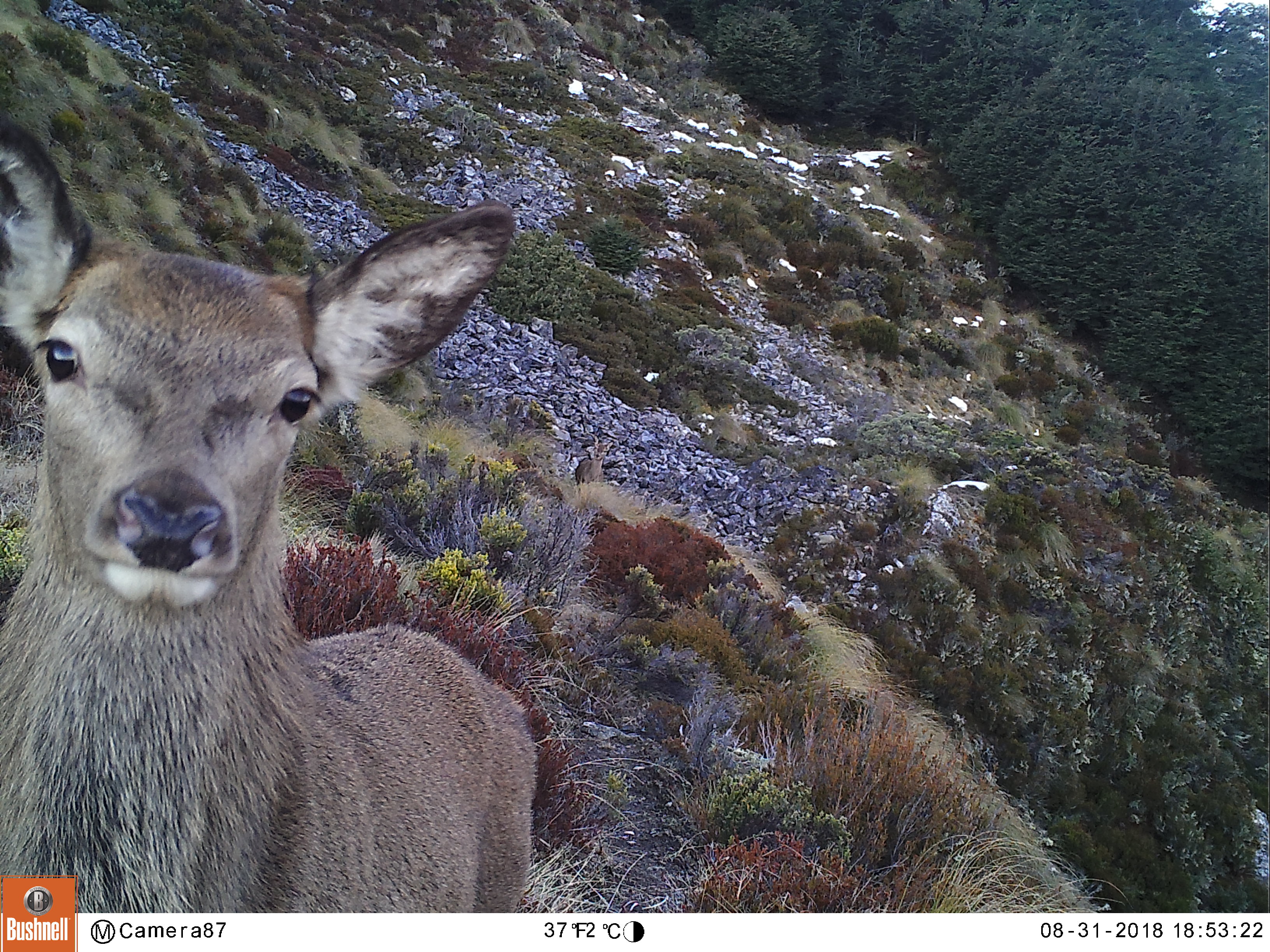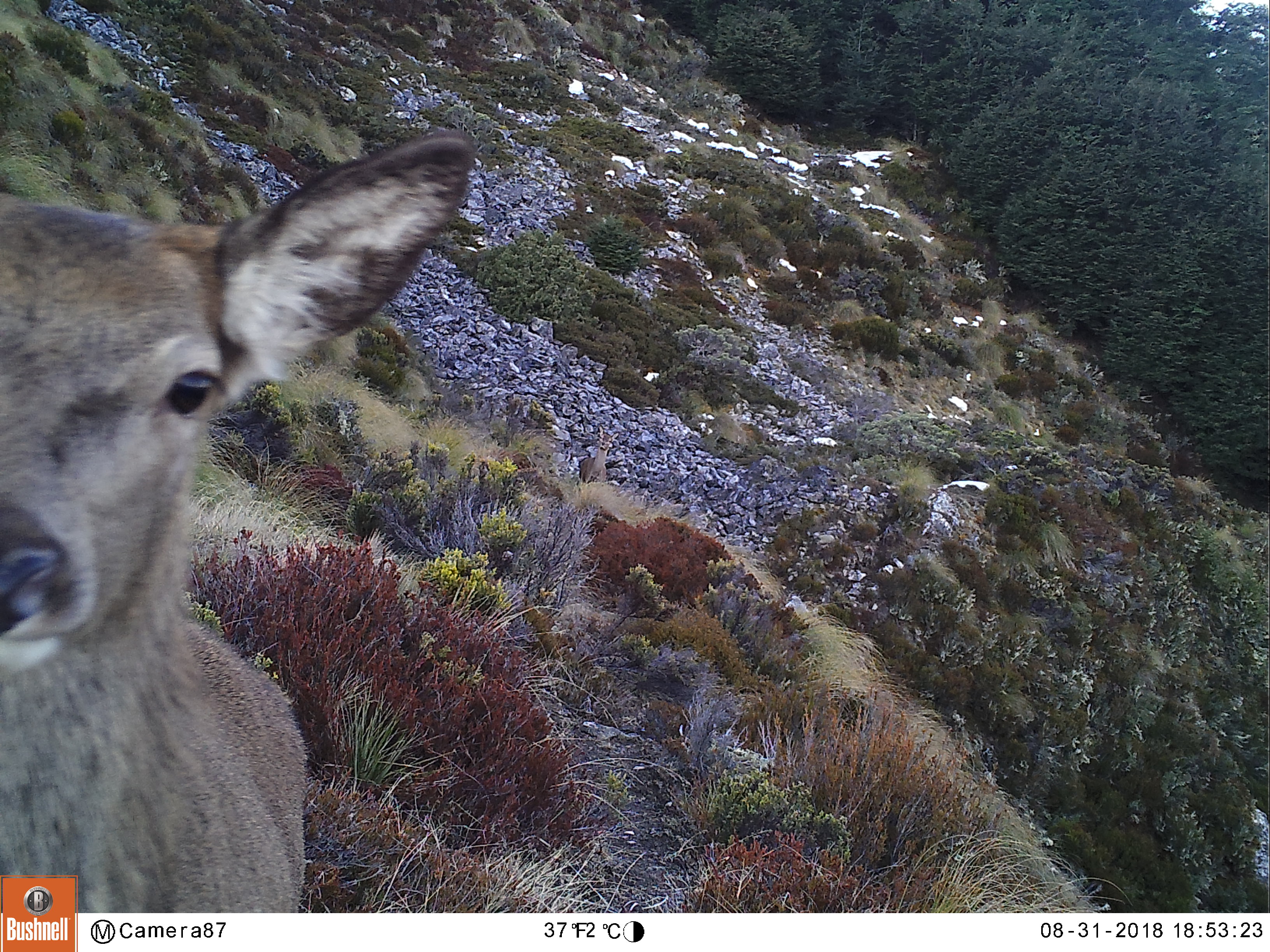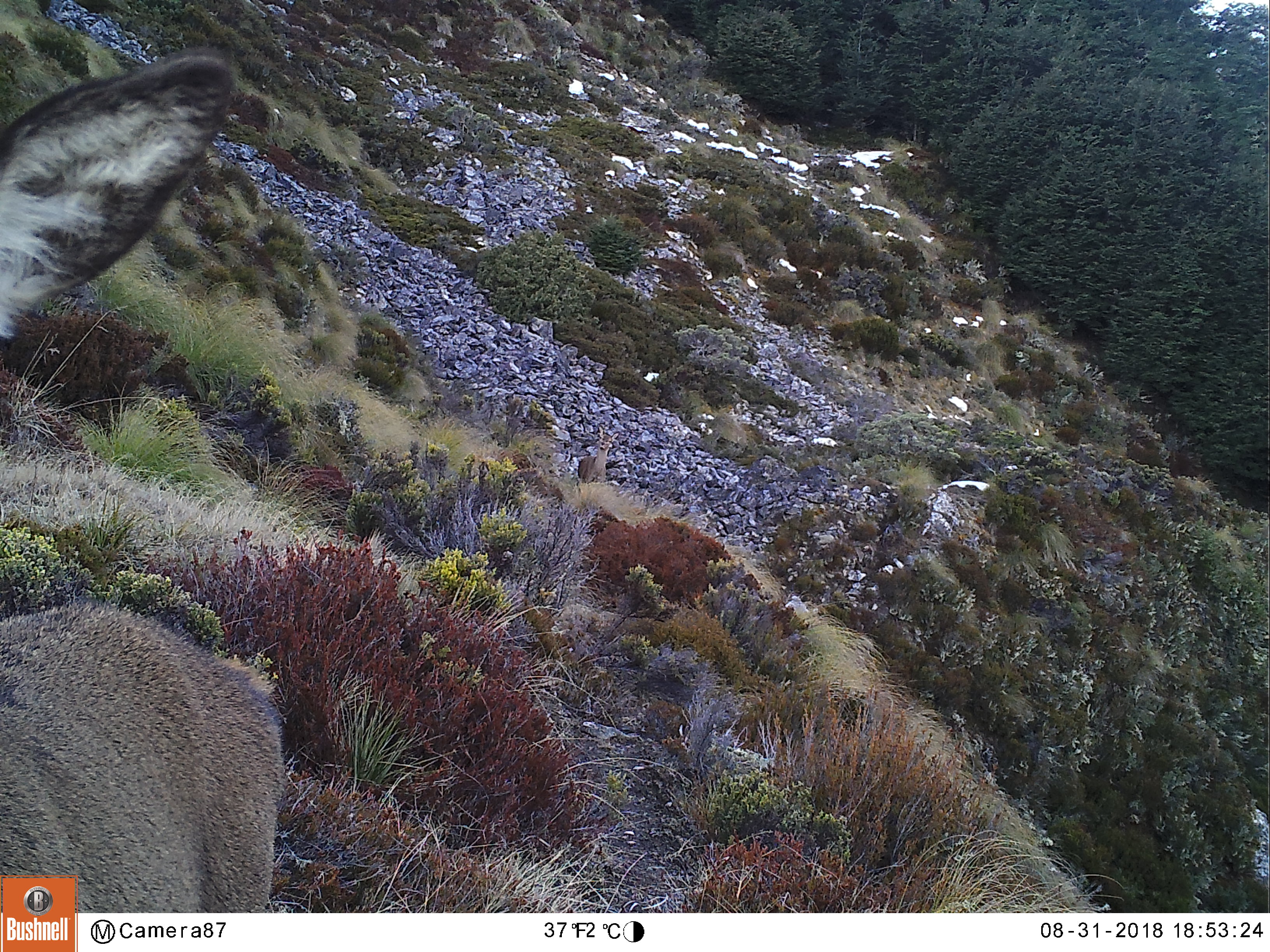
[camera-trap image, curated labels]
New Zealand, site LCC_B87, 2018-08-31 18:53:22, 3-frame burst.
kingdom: Animalia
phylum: Chordata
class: Mammalia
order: Artiodactyla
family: Cervidae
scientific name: Cervidae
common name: deer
Deer (Cervidae).